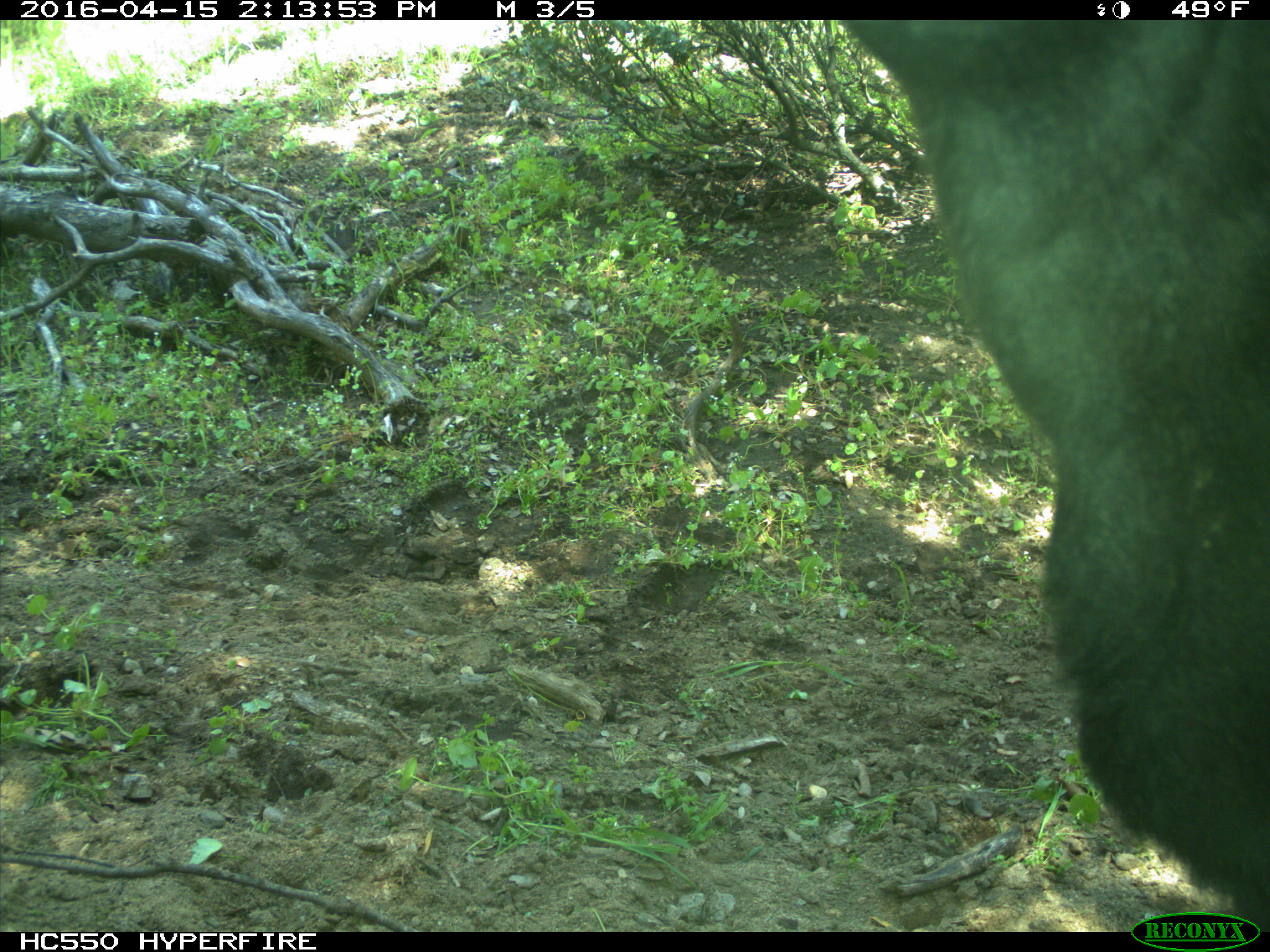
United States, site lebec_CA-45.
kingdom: Animalia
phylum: Chordata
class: Mammalia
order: Artiodactyla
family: Bovidae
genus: Bos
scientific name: Bos taurus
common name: domestic cow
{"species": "Bos taurus (domestic cow)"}